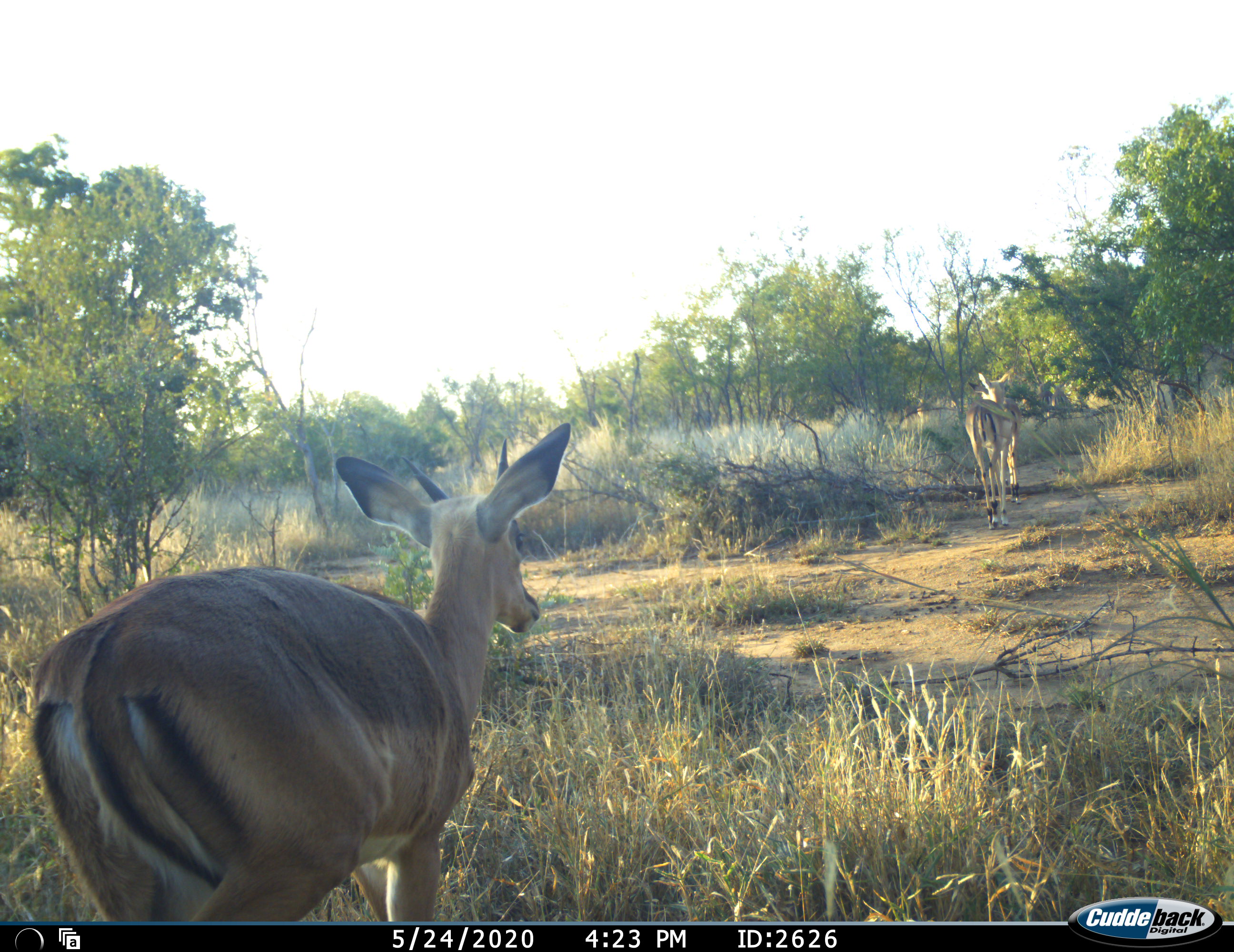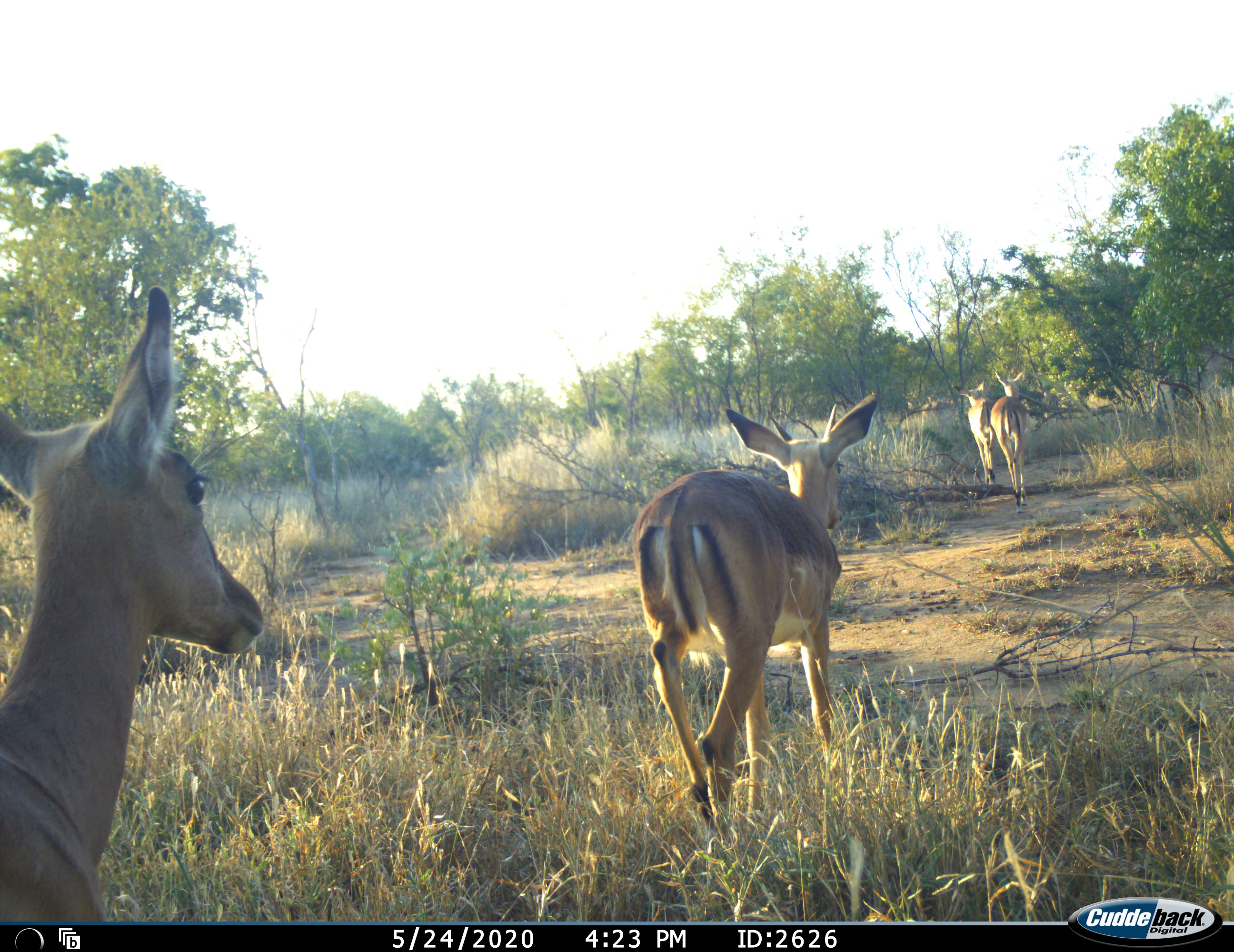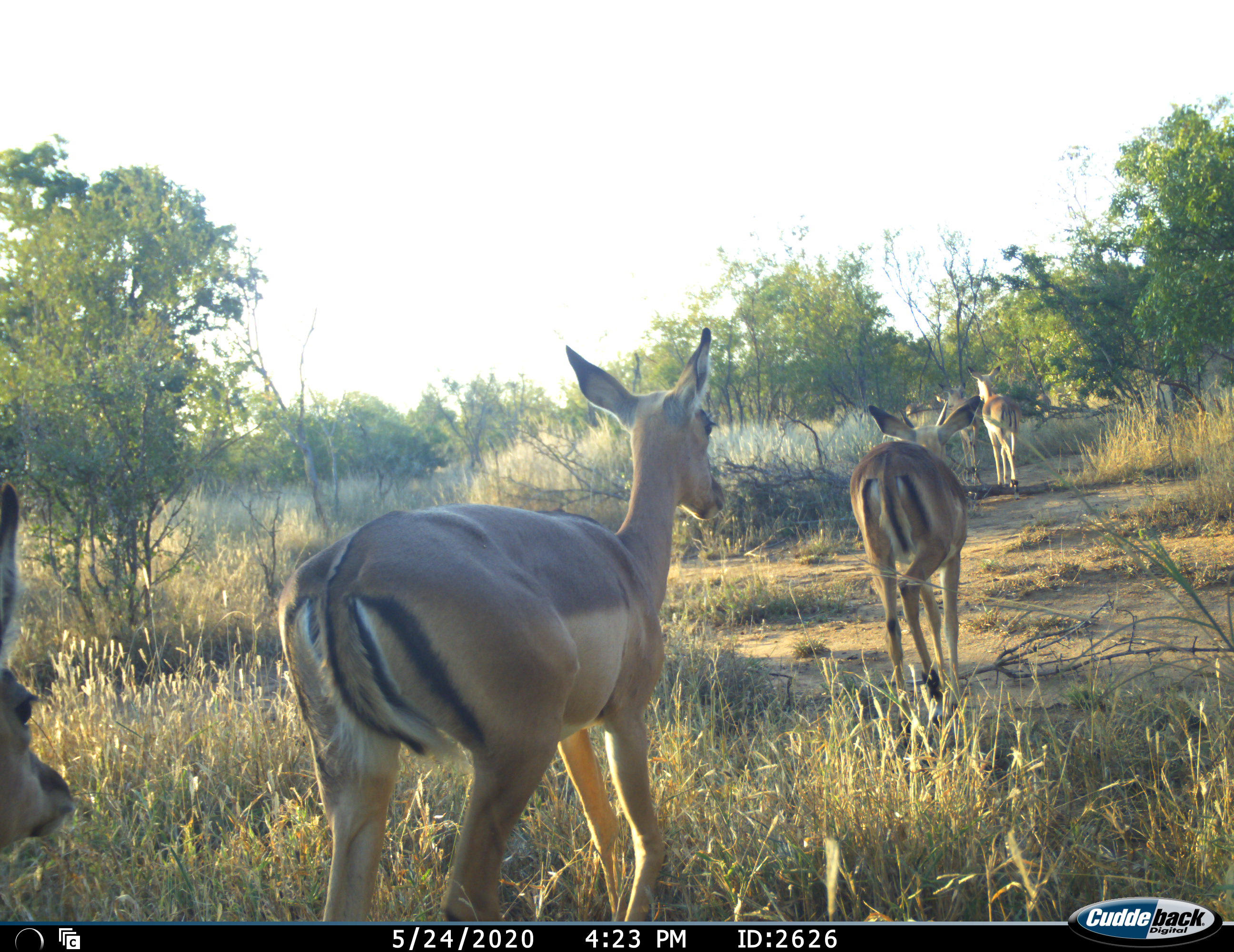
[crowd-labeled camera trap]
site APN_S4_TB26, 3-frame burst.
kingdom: Animalia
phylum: Chordata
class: Mammalia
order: Artiodactyla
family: Bovidae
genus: Aepyceros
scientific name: Aepyceros melampus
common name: impala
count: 5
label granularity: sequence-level